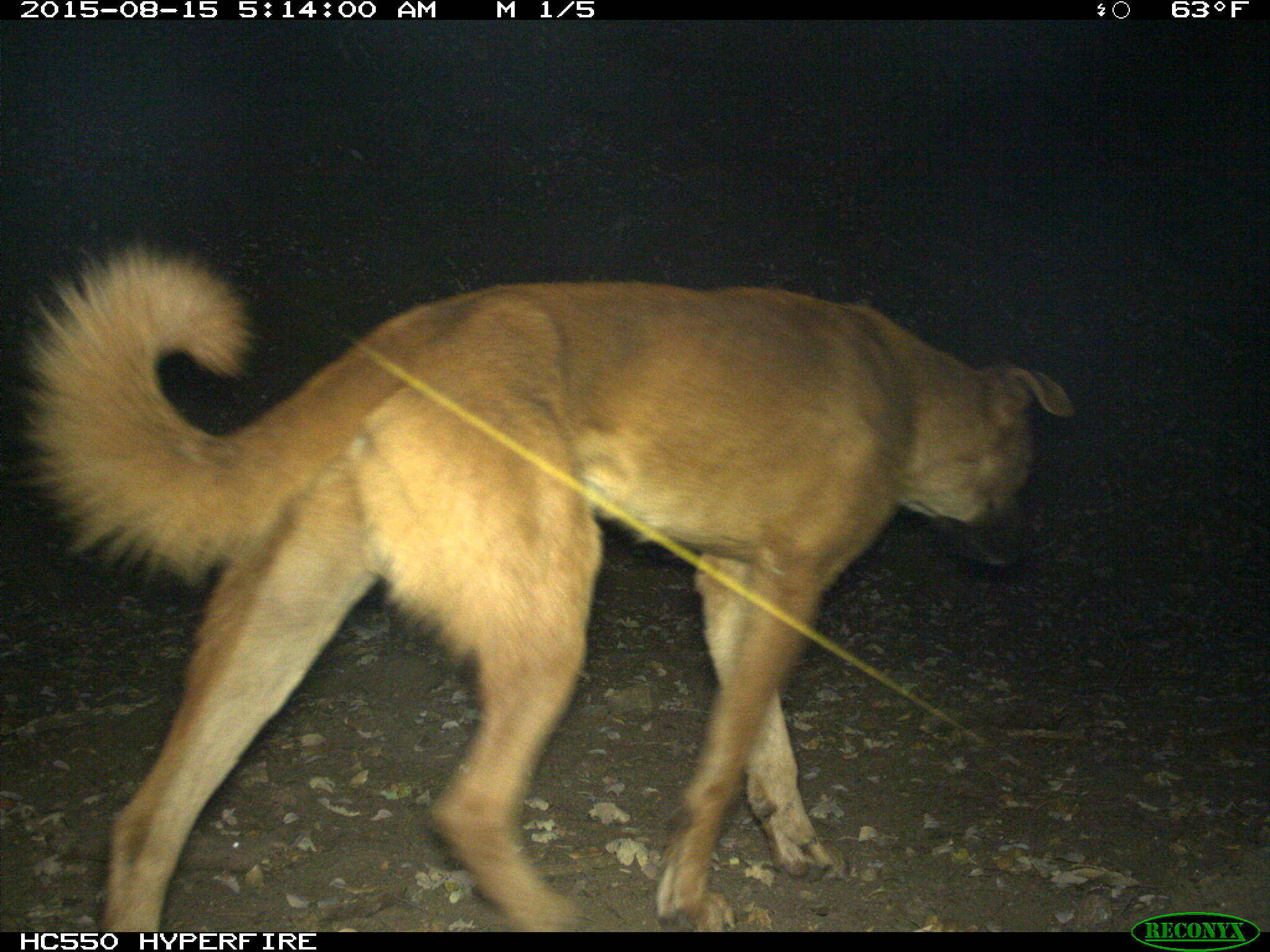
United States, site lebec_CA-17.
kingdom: Animalia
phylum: Chordata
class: Mammalia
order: Carnivora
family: Canidae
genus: Canis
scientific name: Canis familiaris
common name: domestic dog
Canis familiaris (domestic dog).